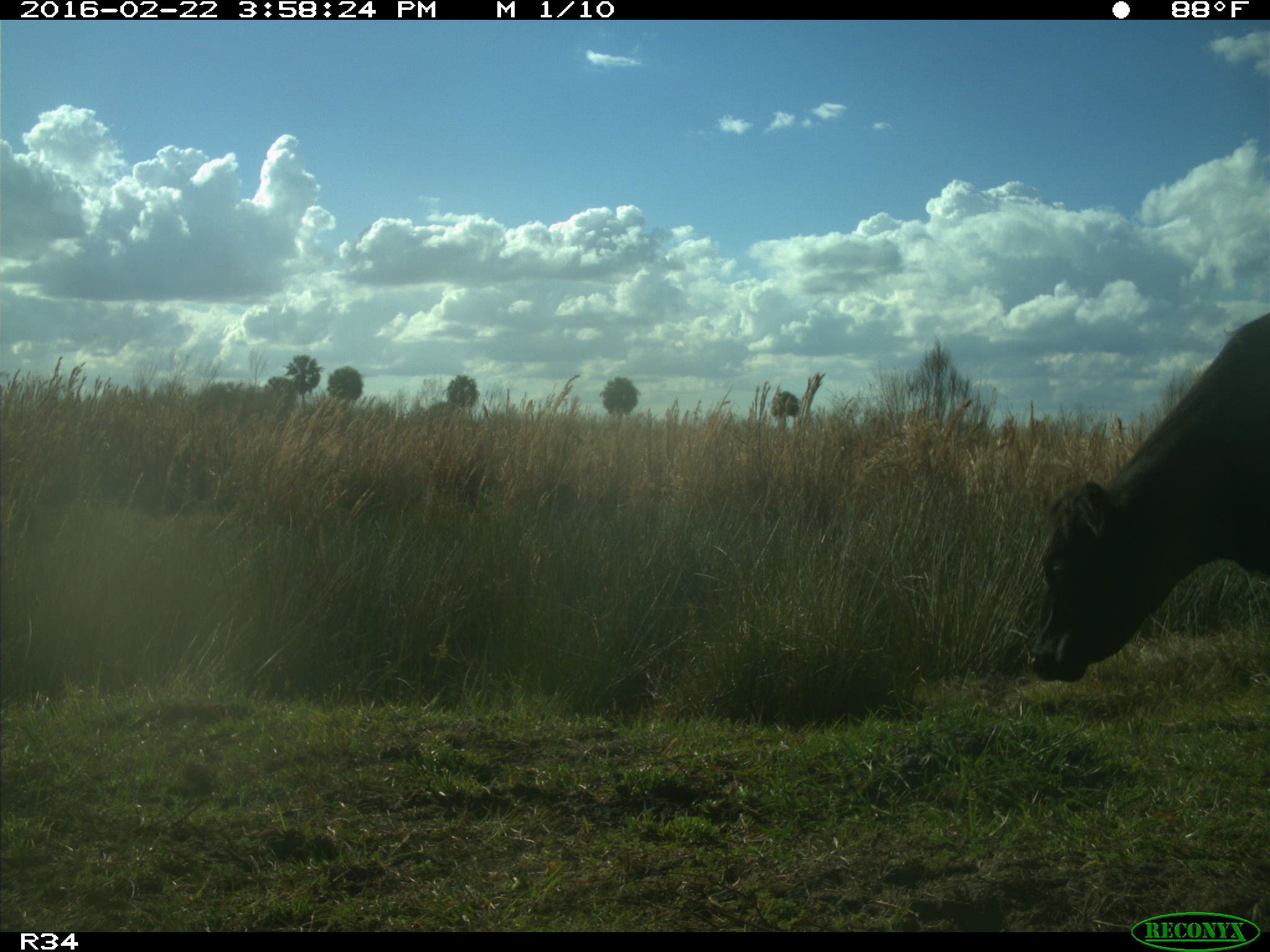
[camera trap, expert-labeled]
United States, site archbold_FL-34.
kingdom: Animalia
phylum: Chordata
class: Mammalia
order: Artiodactyla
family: Bovidae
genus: Bos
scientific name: Bos taurus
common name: domestic cow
Bos taurus (domestic cow).